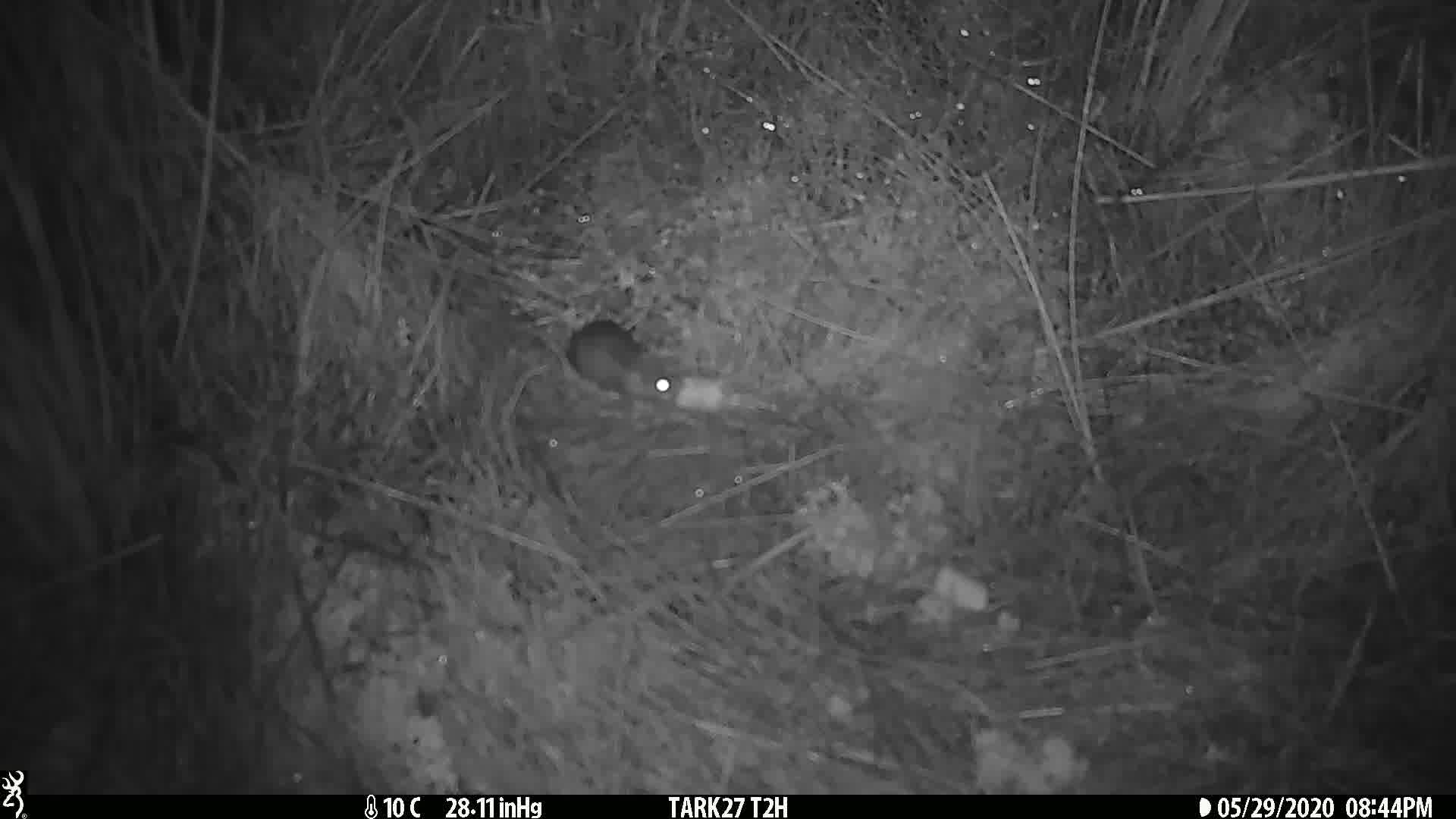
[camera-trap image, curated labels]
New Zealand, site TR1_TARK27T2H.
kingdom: Animalia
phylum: Chordata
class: Mammalia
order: Rodentia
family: Muridae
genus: Mus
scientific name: Mus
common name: mouse